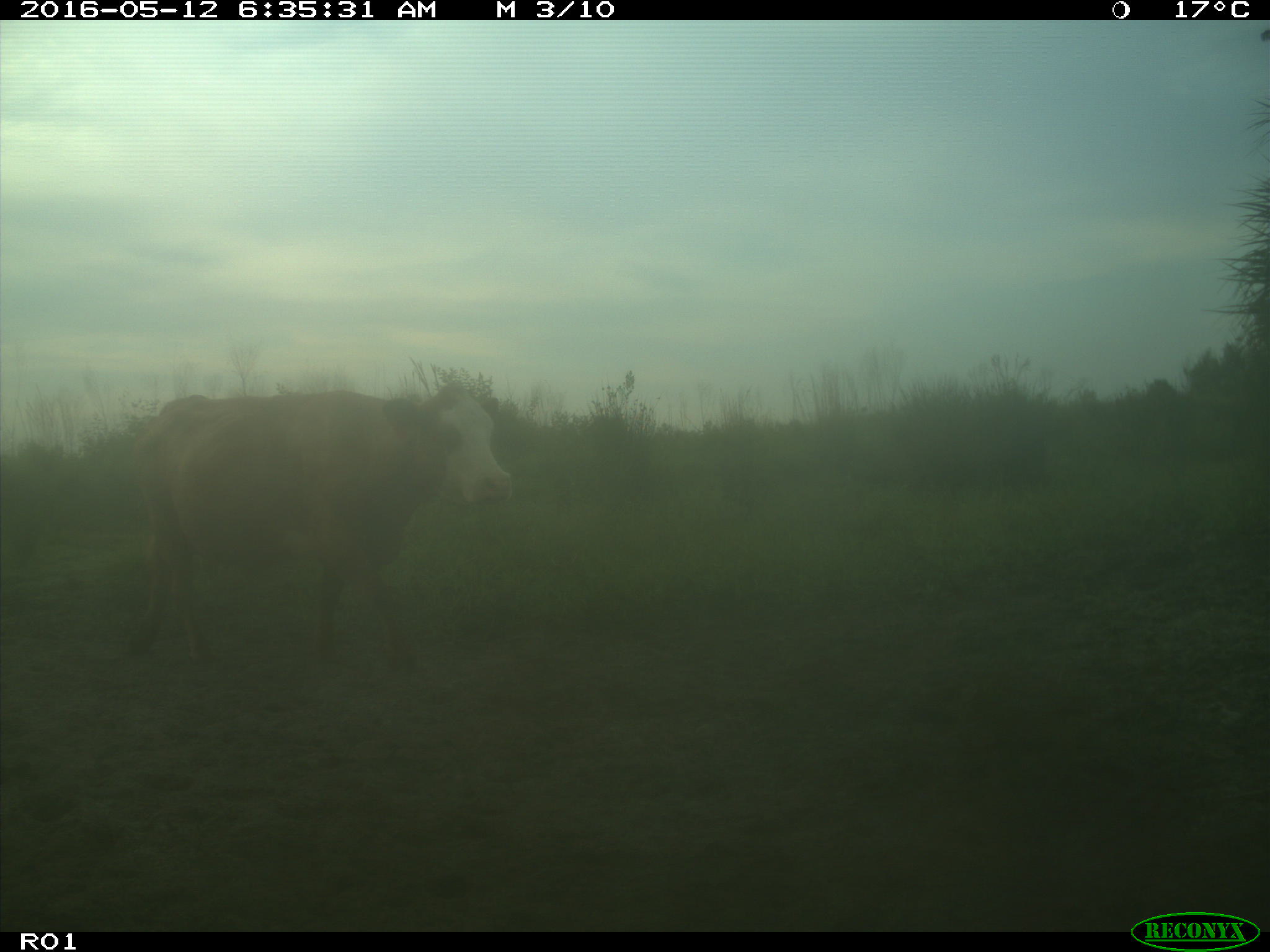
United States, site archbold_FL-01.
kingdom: Animalia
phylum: Chordata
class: Mammalia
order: Artiodactyla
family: Bovidae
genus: Bos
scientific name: Bos taurus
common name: domestic cow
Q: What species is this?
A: Bos taurus (domestic cow).